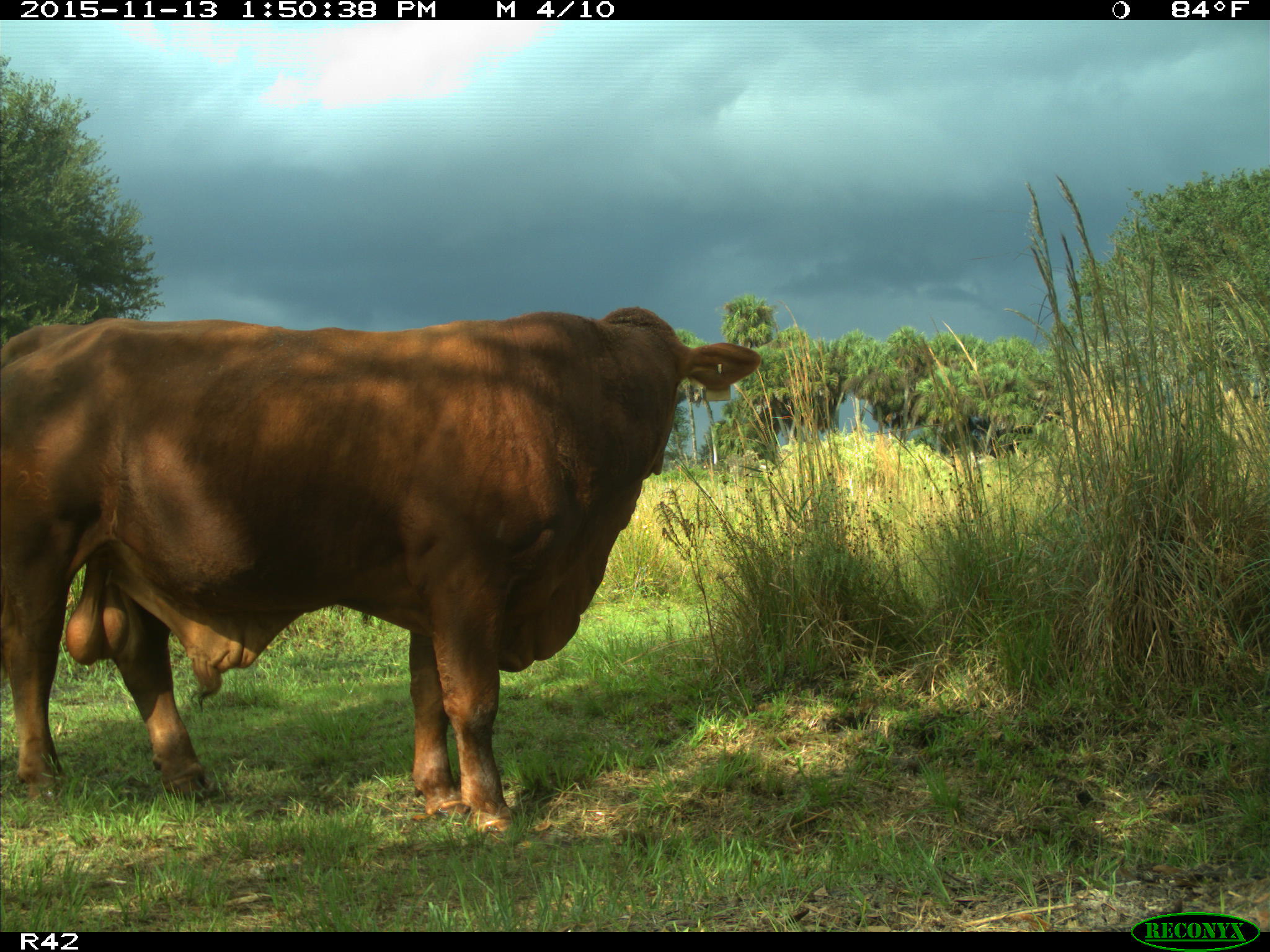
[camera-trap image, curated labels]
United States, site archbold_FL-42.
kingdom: Animalia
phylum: Chordata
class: Mammalia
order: Artiodactyla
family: Bovidae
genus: Bos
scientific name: Bos taurus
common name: domestic cow